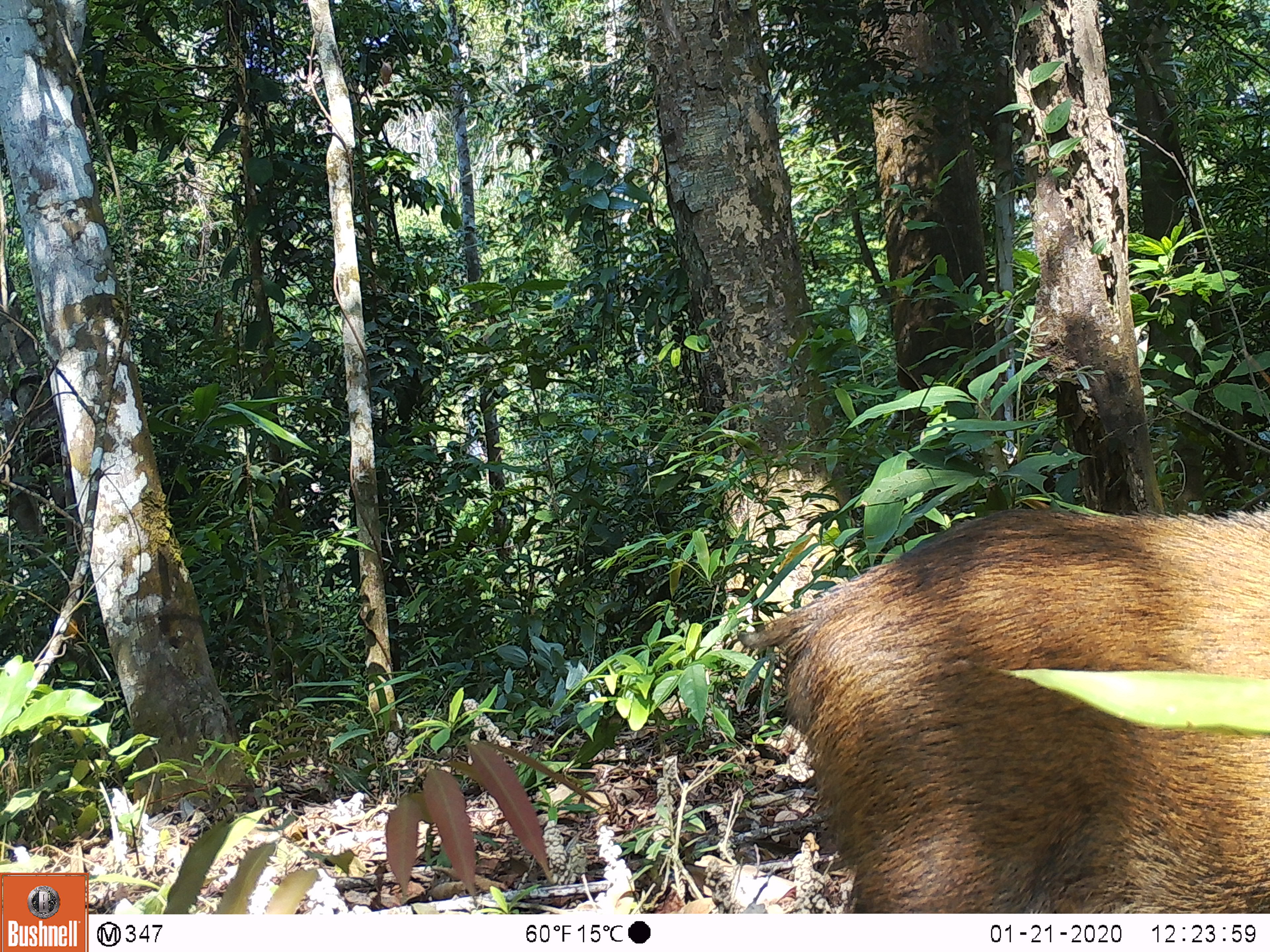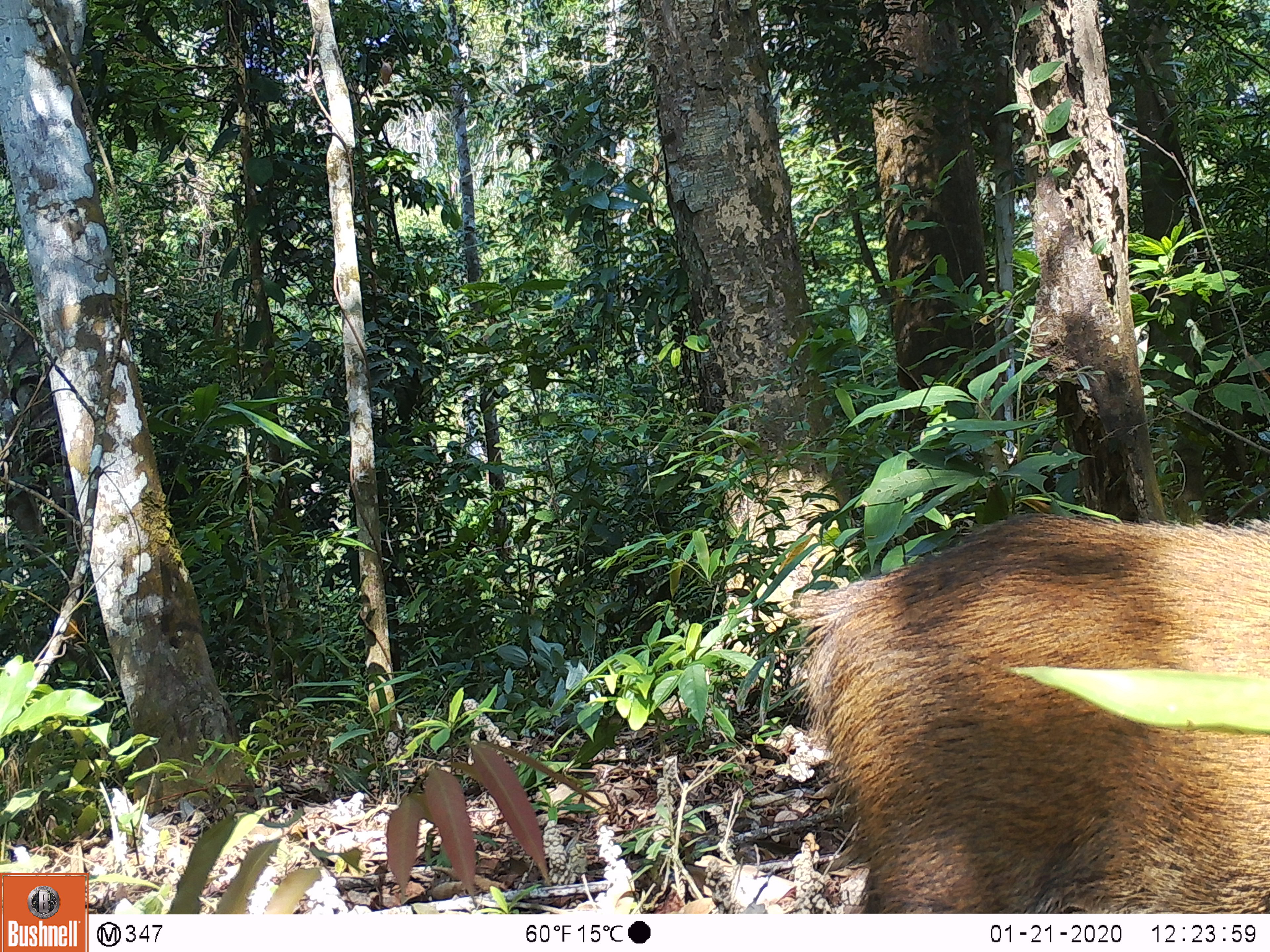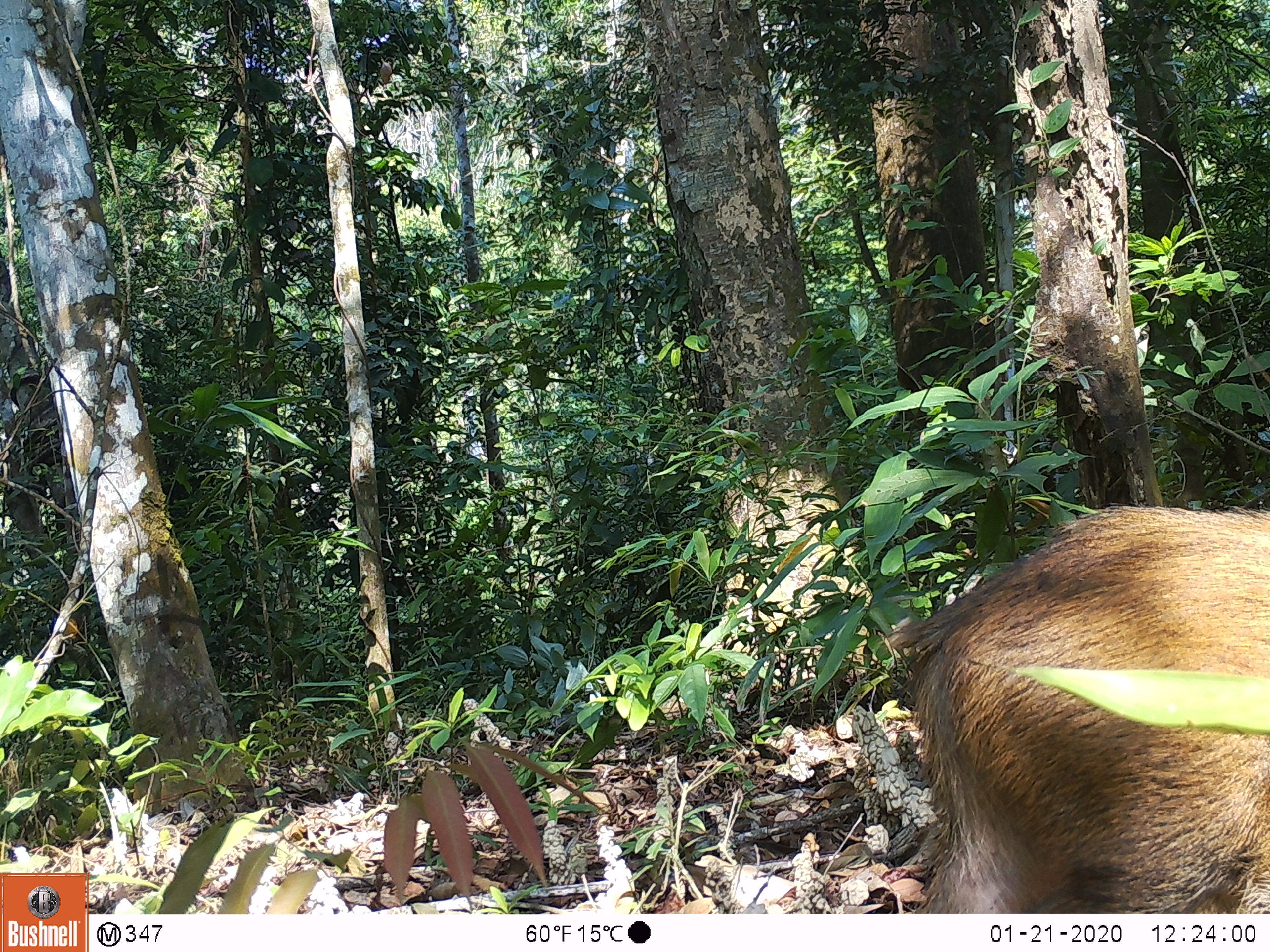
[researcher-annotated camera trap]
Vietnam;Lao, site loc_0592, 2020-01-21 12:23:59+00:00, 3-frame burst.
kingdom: Animalia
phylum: Chordata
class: Mammalia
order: Artiodactyla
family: Suidae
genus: Sus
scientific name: Sus scrofa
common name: eurasian wild pig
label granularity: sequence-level